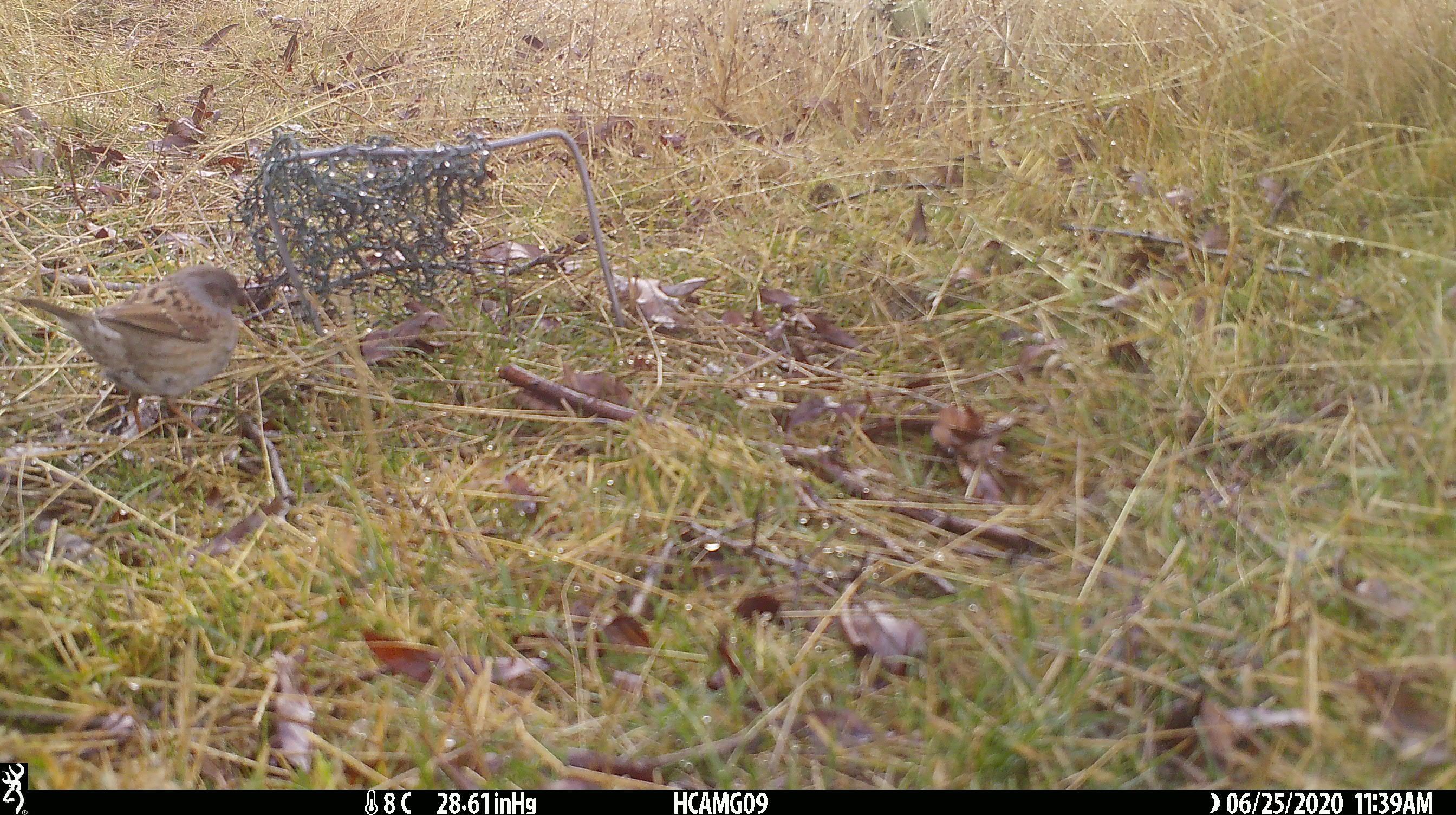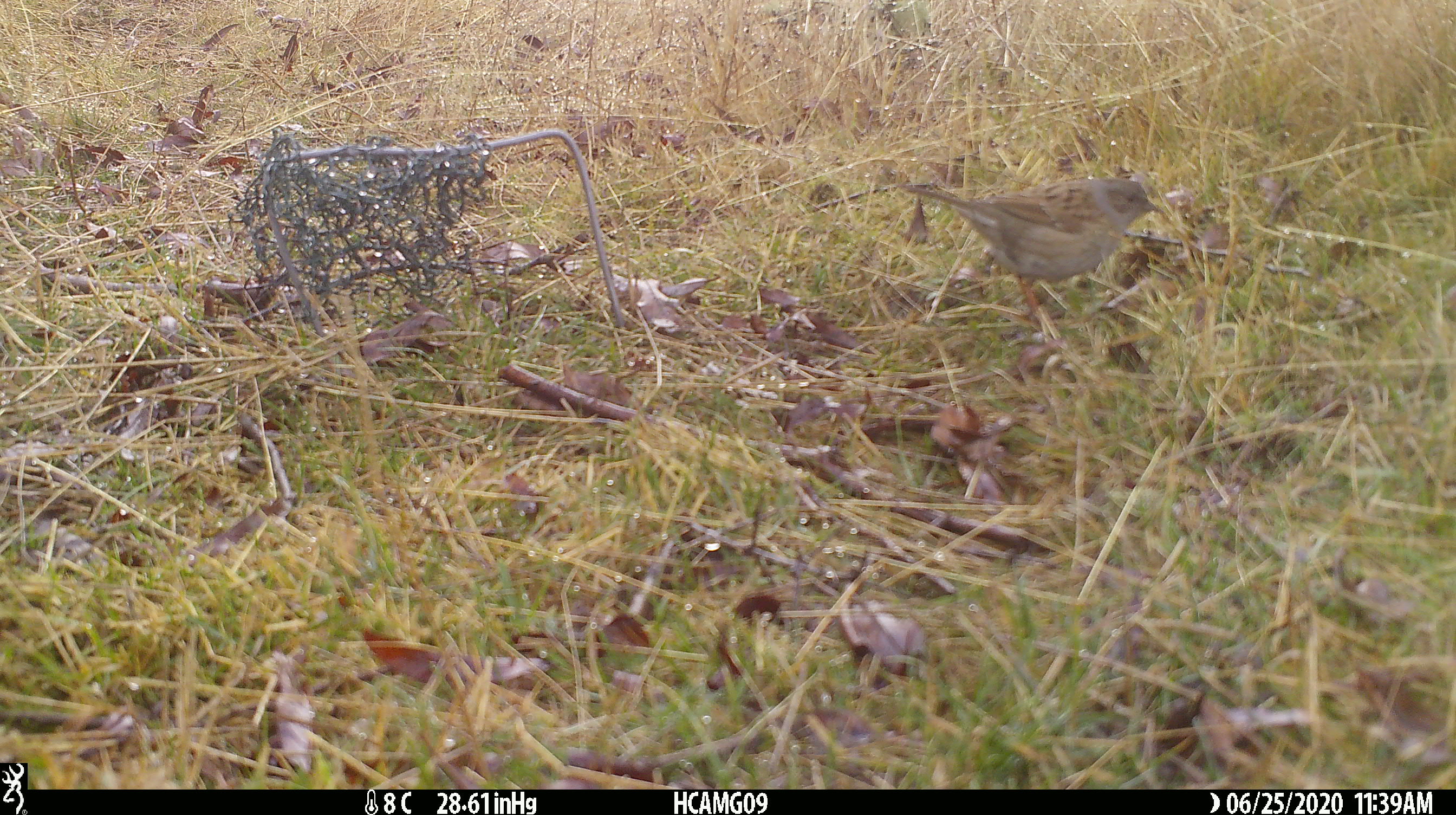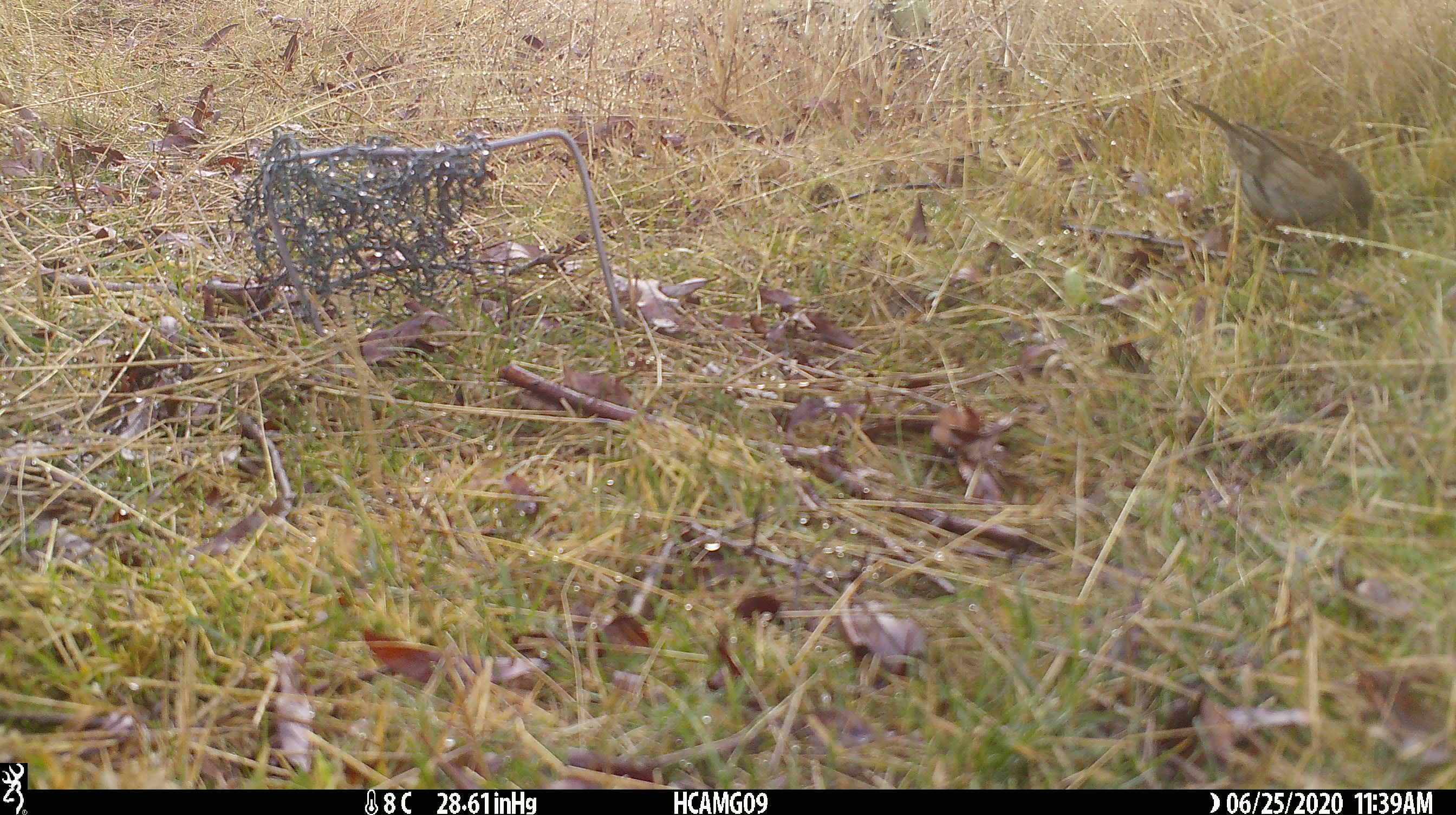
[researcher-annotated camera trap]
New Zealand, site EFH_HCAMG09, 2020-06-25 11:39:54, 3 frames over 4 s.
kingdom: Animalia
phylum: Chordata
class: Aves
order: Passeriformes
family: Prunellidae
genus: Prunella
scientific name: Prunella modularis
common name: dunnock